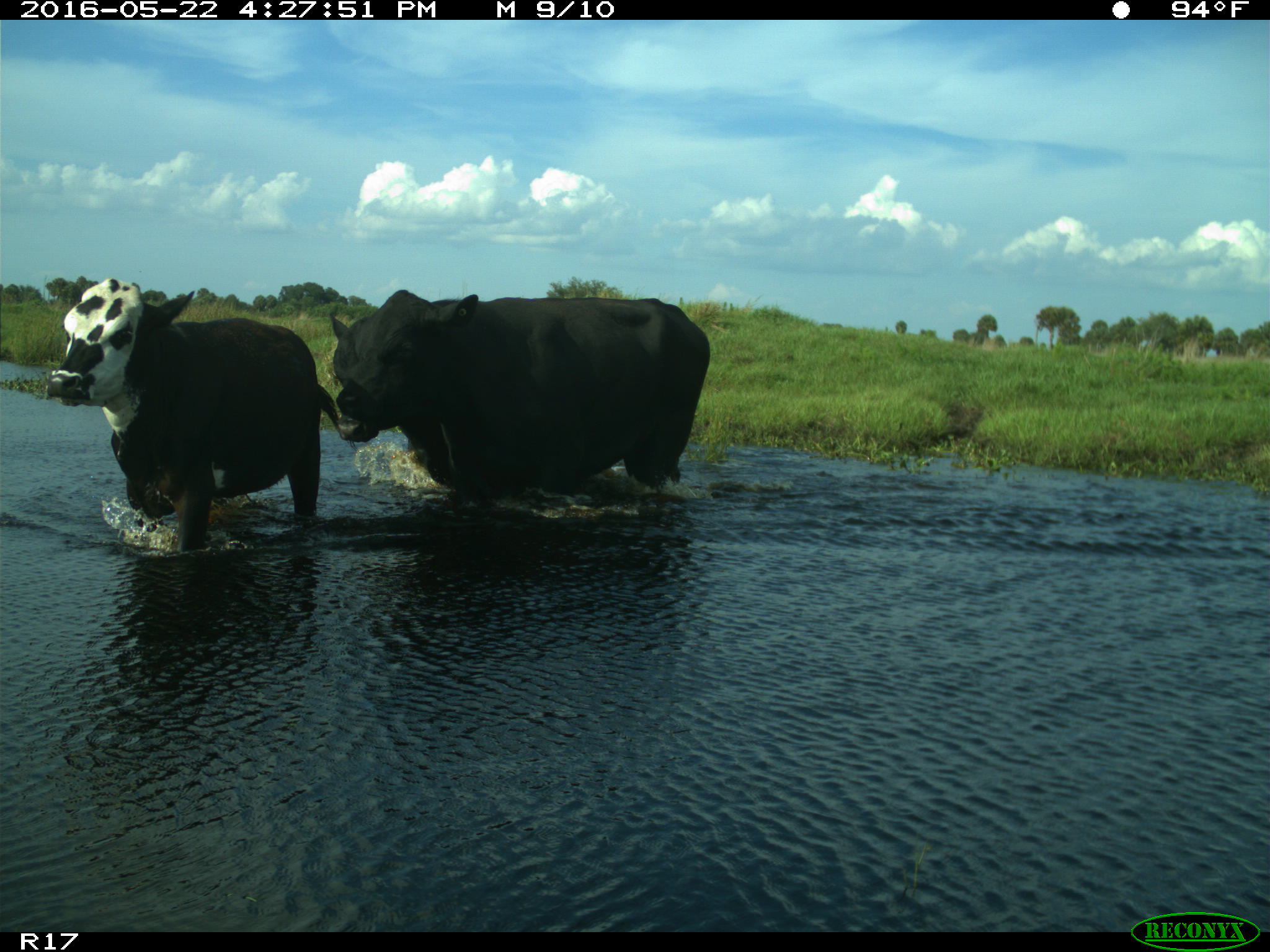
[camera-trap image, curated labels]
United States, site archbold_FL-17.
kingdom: Animalia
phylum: Chordata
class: Mammalia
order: Artiodactyla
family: Bovidae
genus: Bos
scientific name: Bos taurus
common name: domestic cow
Bos taurus (domestic cow).